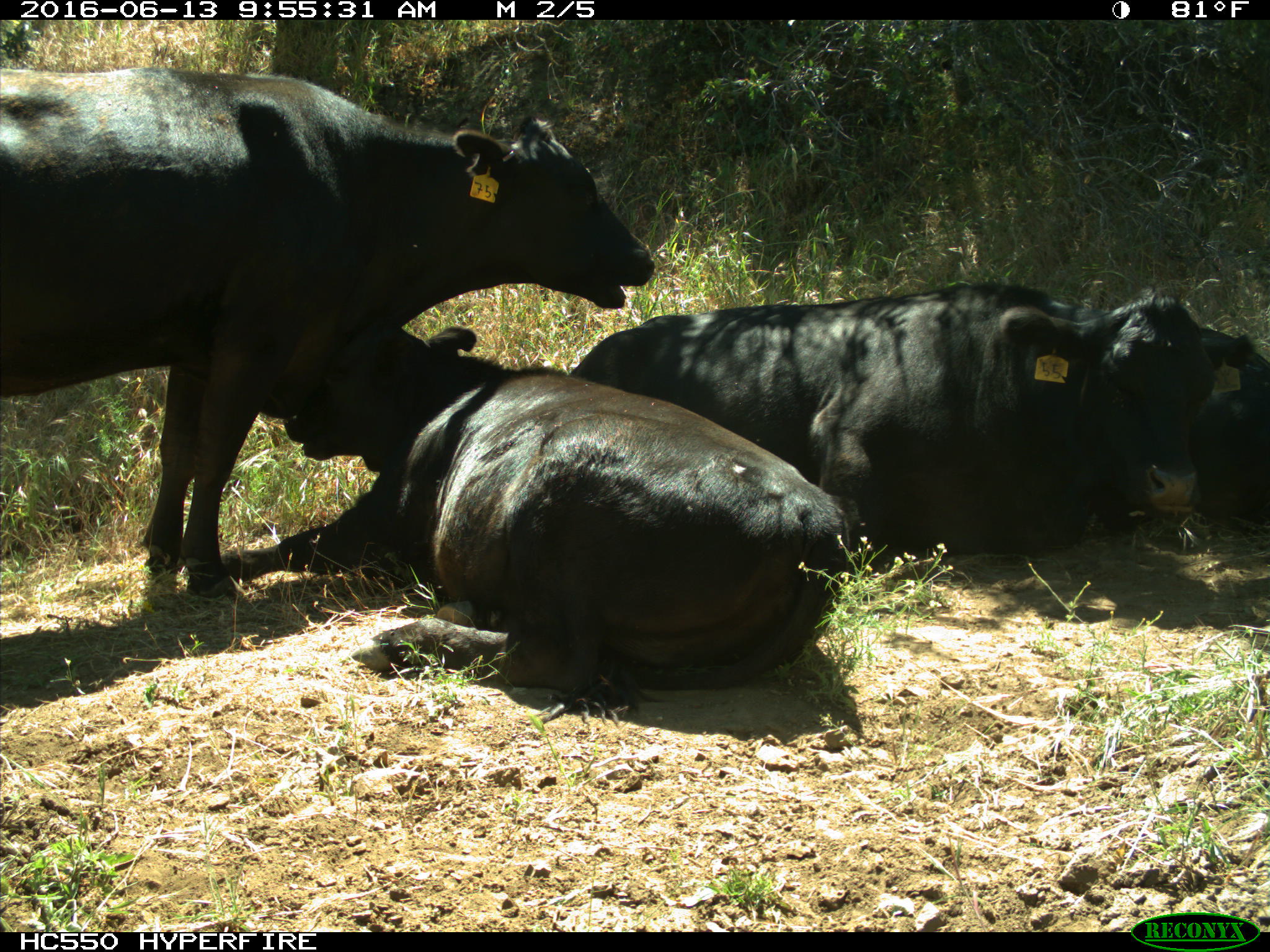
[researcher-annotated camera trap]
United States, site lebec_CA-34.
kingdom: Animalia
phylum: Chordata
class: Mammalia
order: Artiodactyla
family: Bovidae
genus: Bos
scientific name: Bos taurus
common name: domestic cow